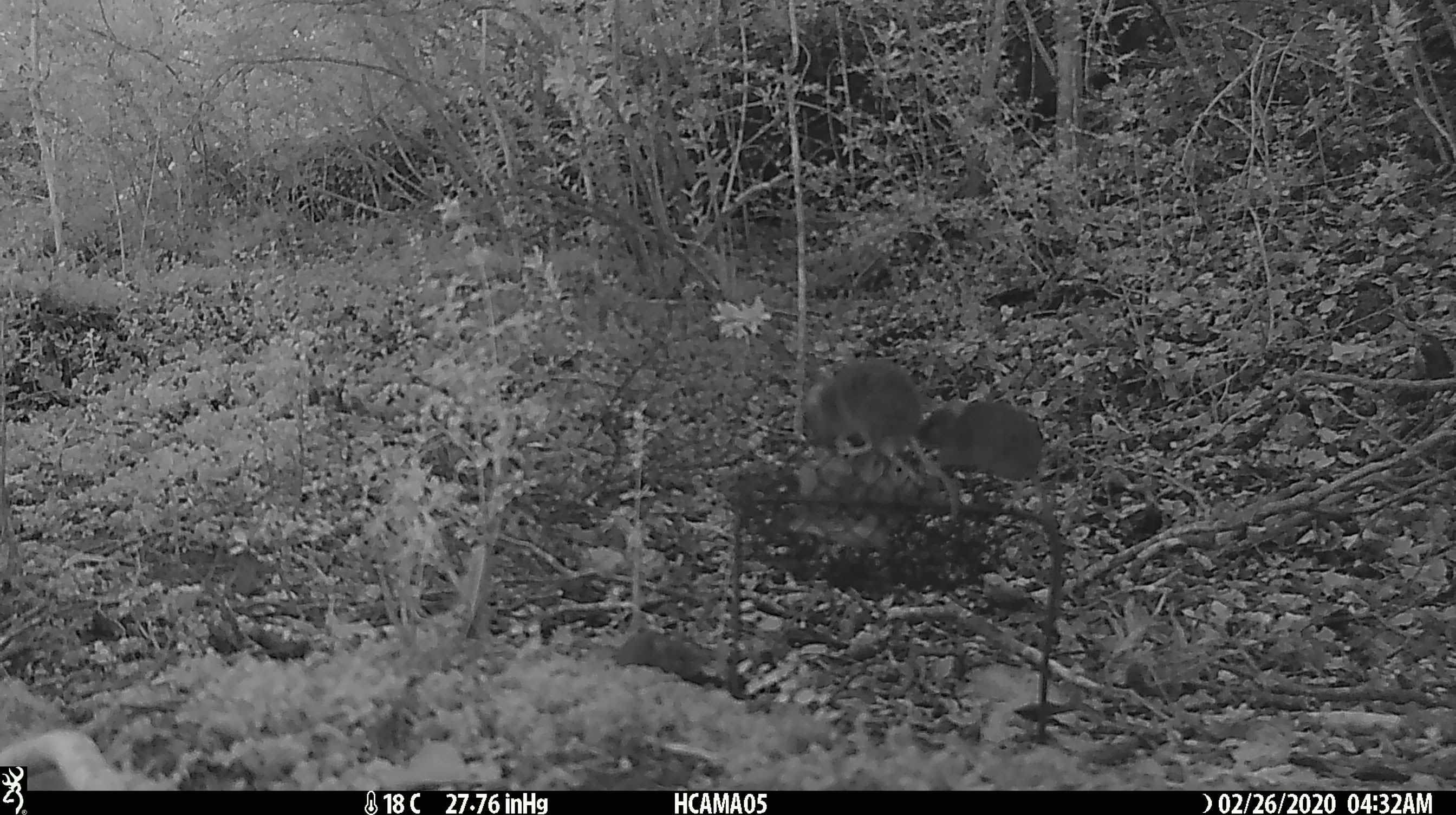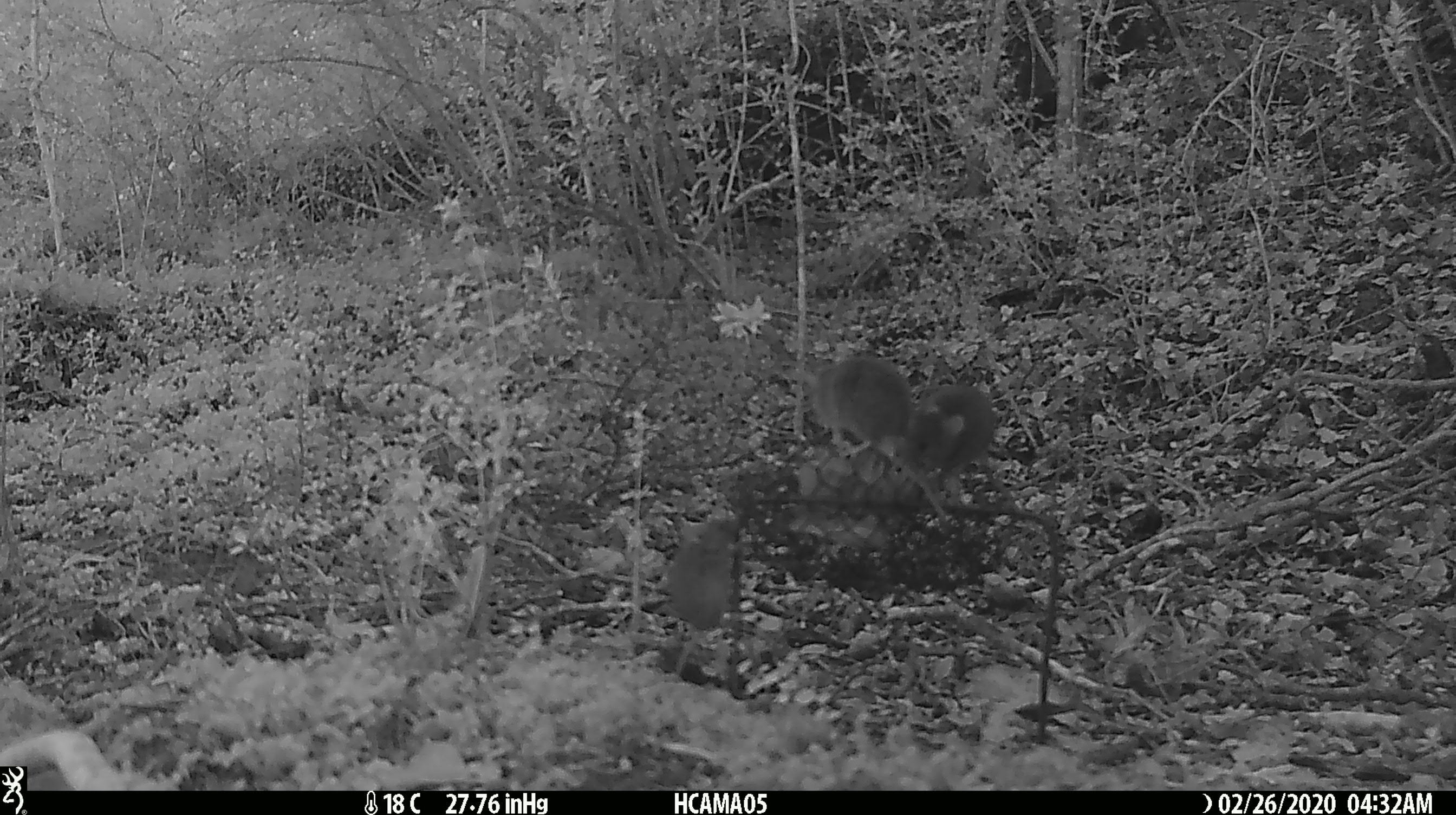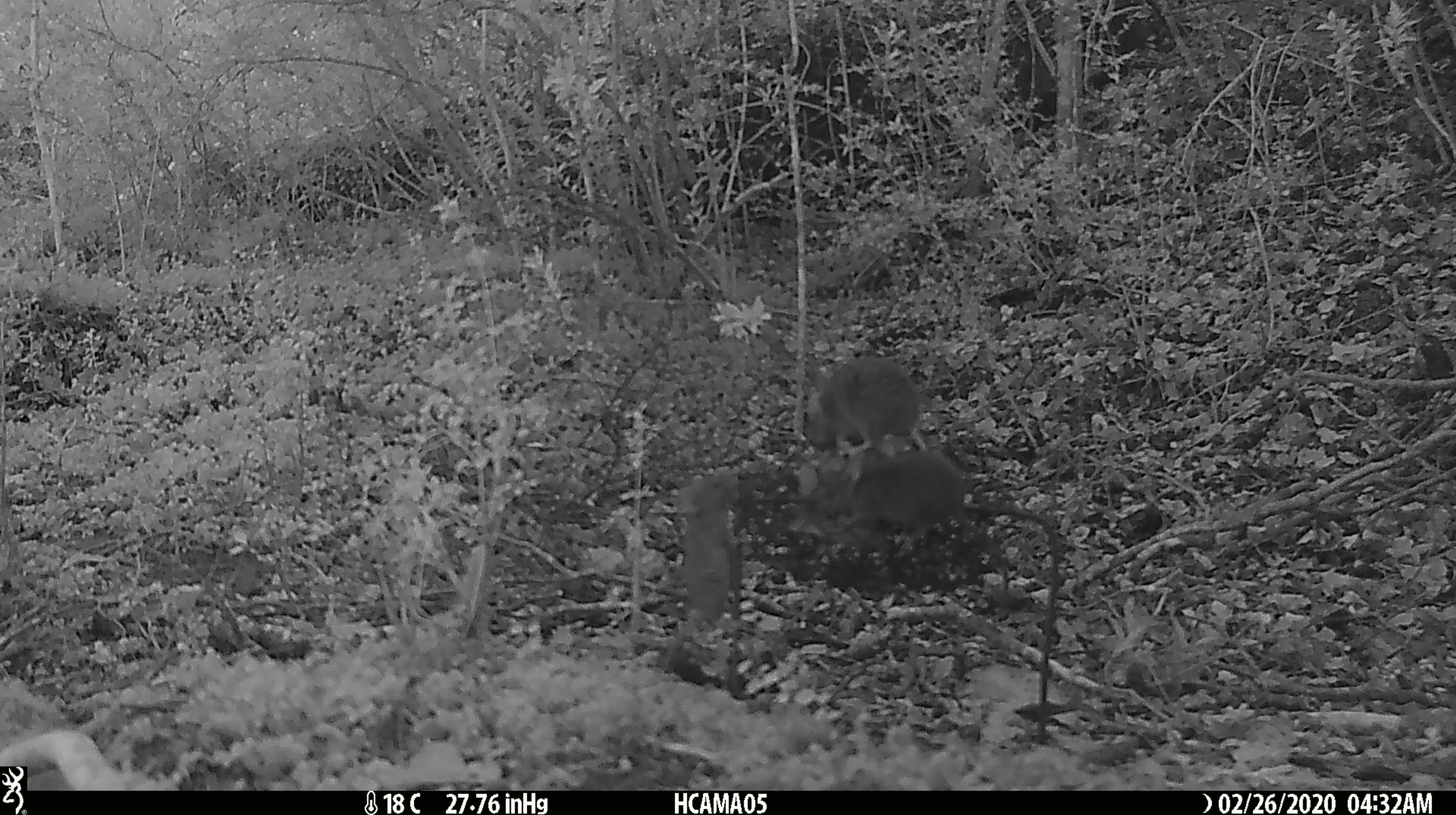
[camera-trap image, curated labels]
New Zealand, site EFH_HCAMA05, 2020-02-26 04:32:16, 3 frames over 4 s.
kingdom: Animalia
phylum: Chordata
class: Mammalia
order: Rodentia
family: Muridae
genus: Mus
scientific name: Mus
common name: mouse